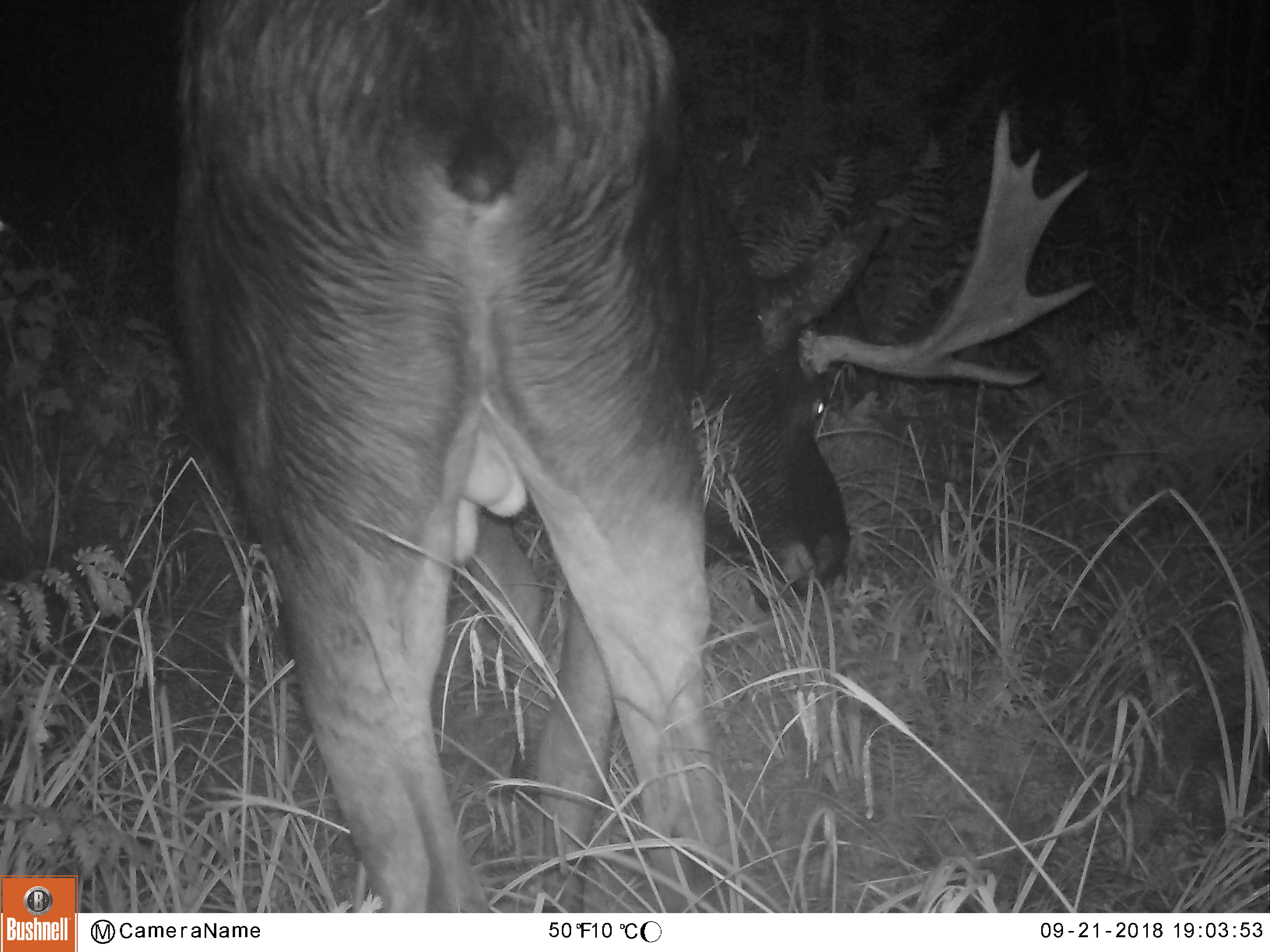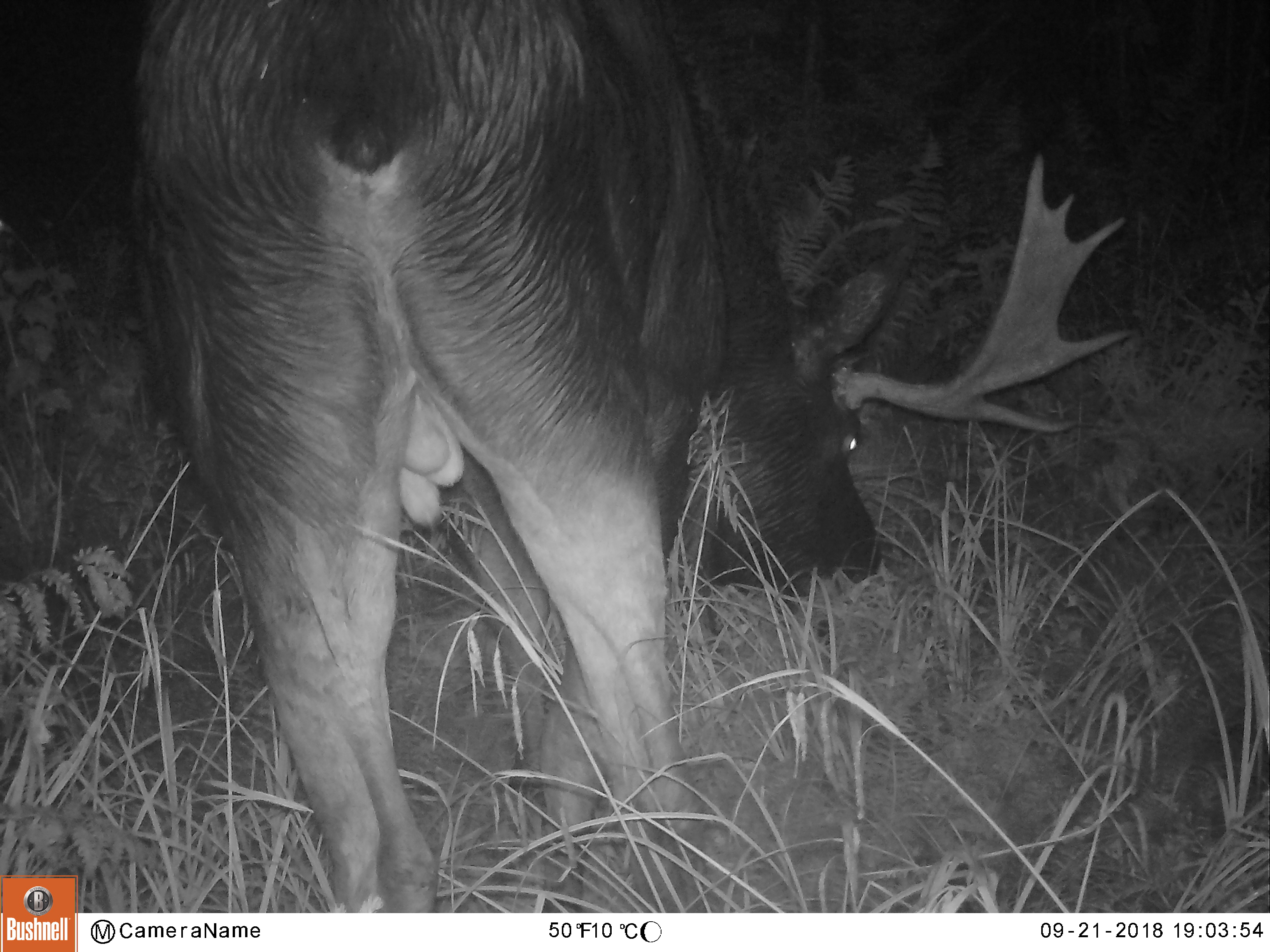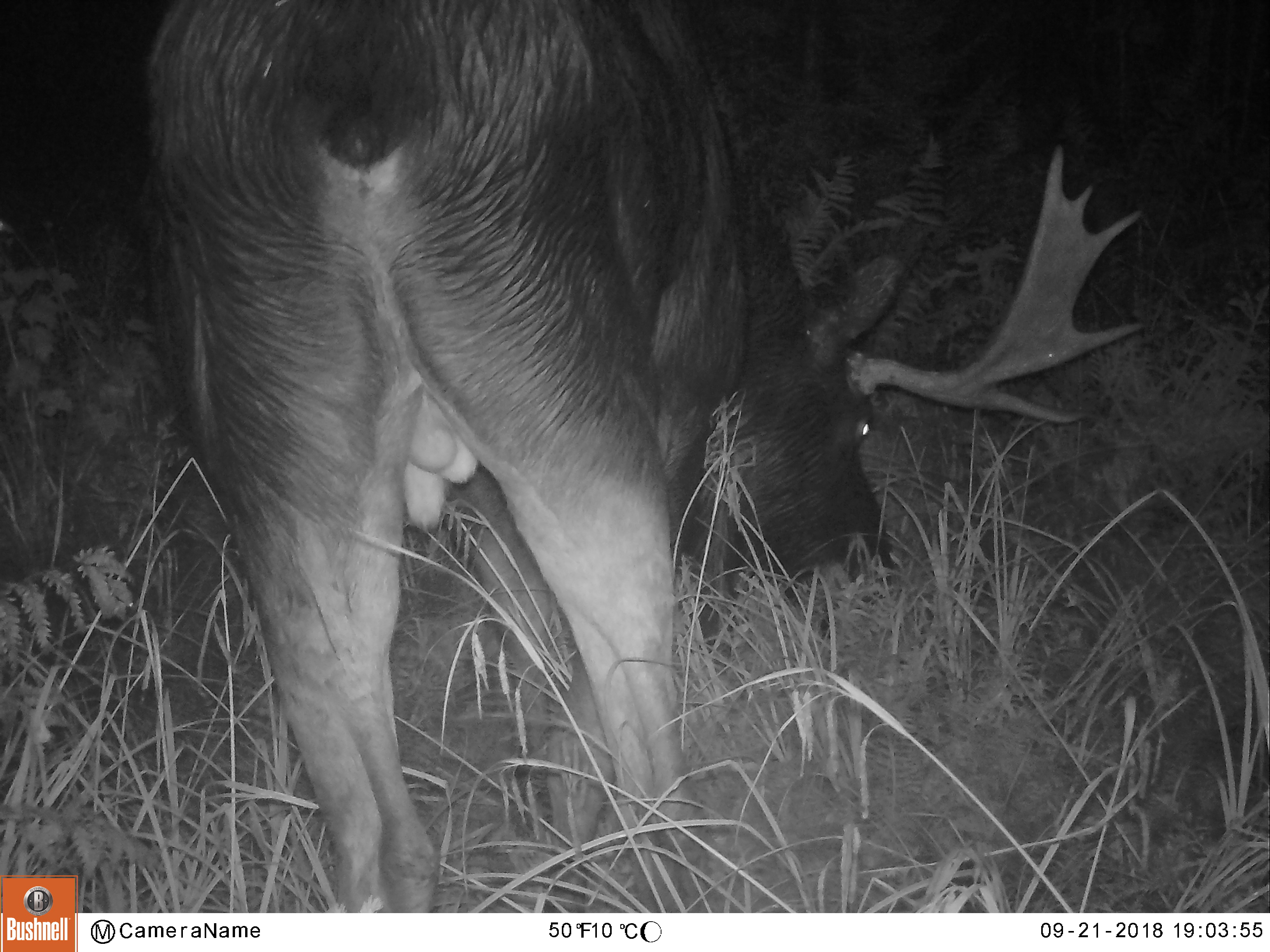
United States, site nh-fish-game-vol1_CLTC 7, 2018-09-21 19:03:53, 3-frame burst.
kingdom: Animalia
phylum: Chordata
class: Mammalia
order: Artiodactyla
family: Cervidae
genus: Alces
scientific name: Alces alces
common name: moose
Moose (Alces alces).